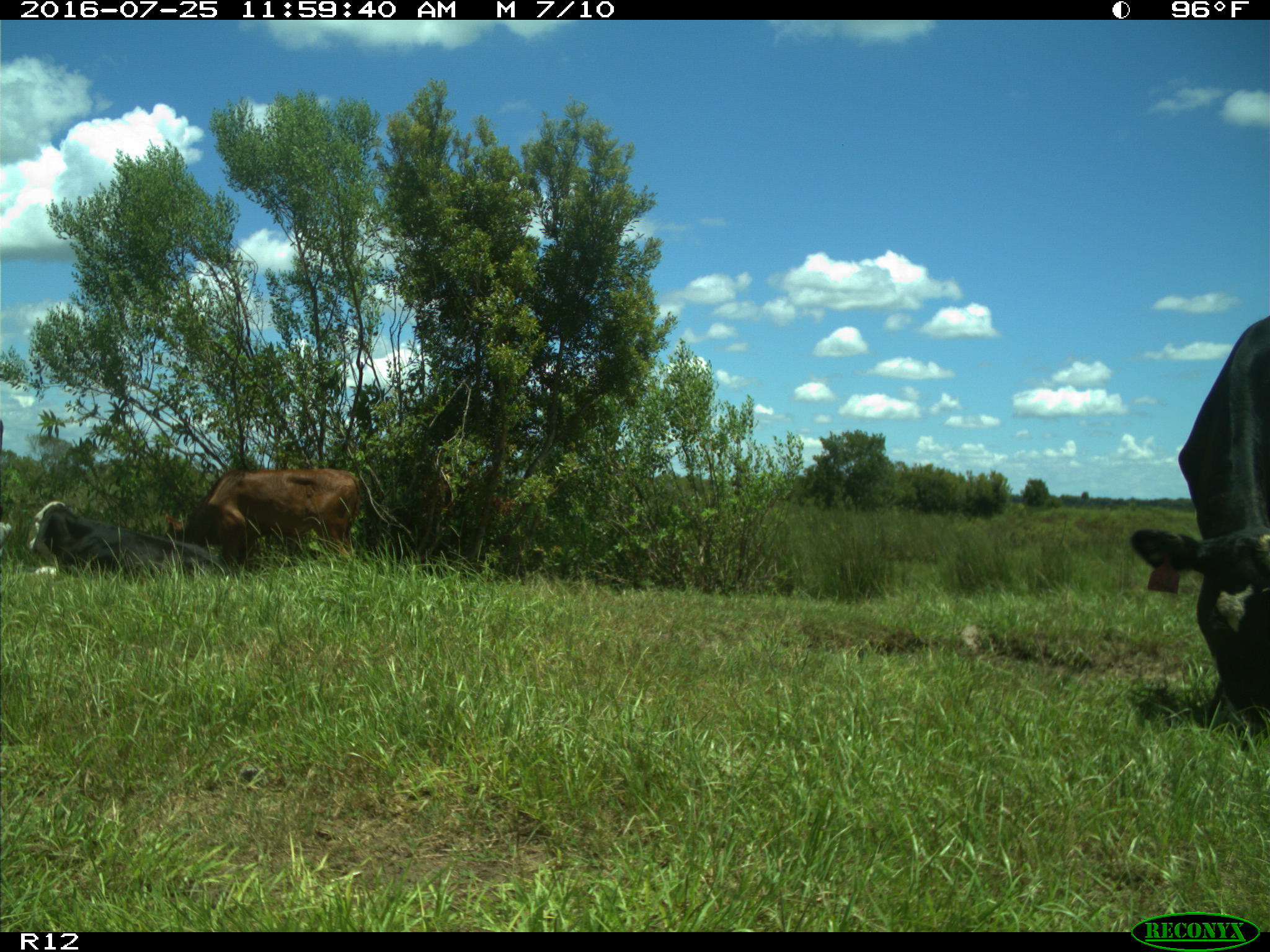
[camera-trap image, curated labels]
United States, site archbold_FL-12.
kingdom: Animalia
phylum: Chordata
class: Mammalia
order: Artiodactyla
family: Bovidae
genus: Bos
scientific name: Bos taurus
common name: domestic cow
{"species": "Bos taurus (domestic cow)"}